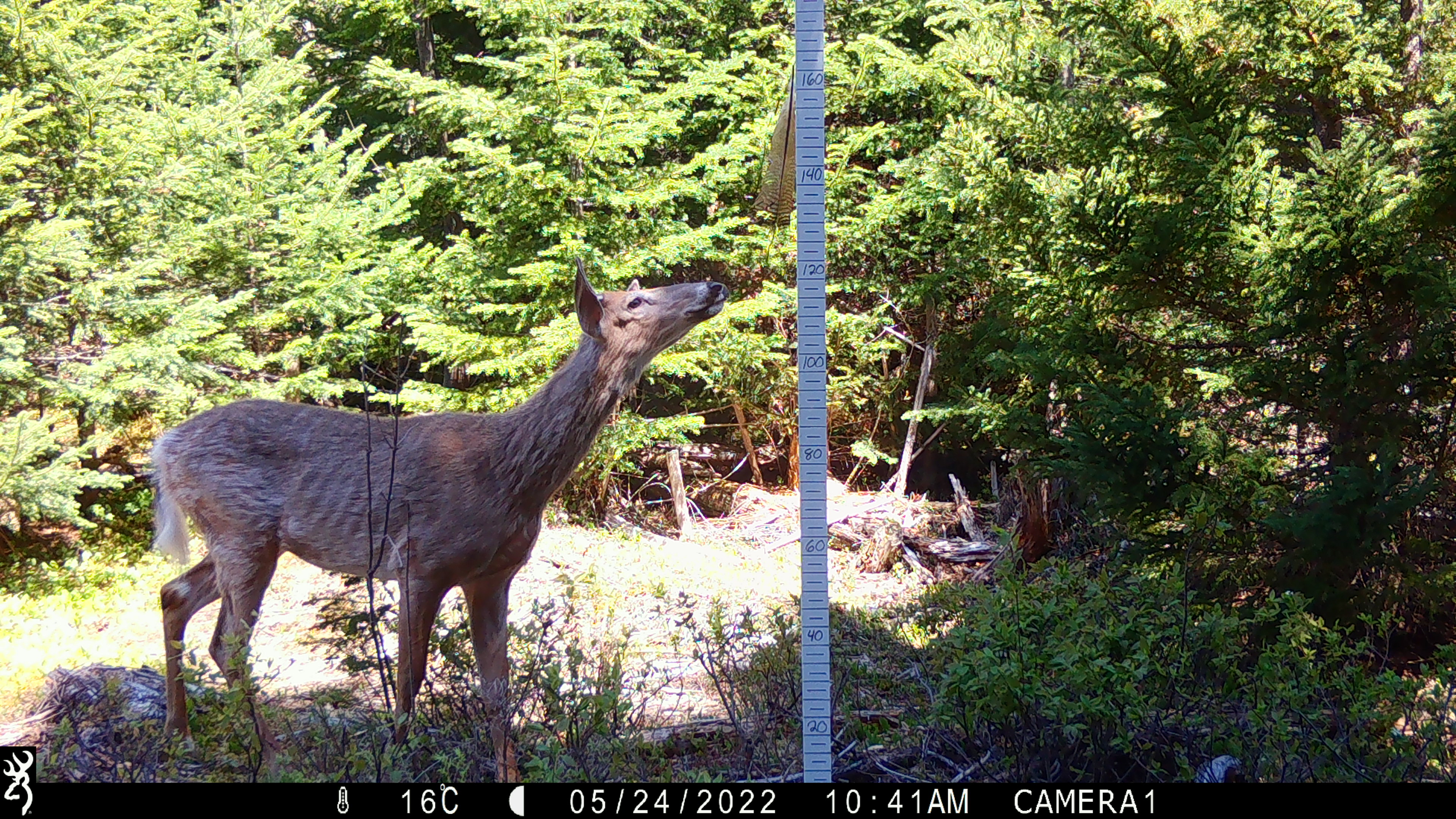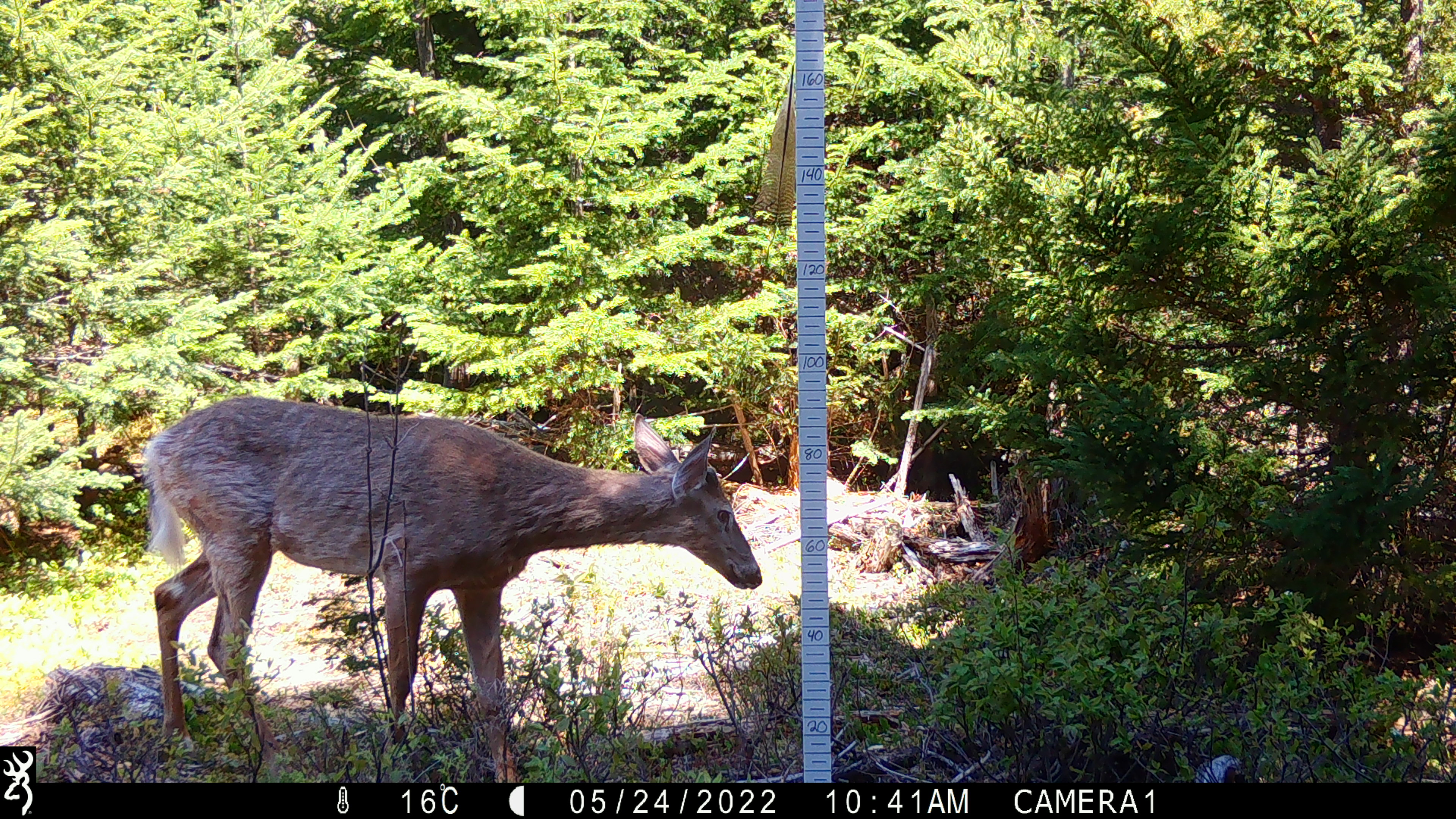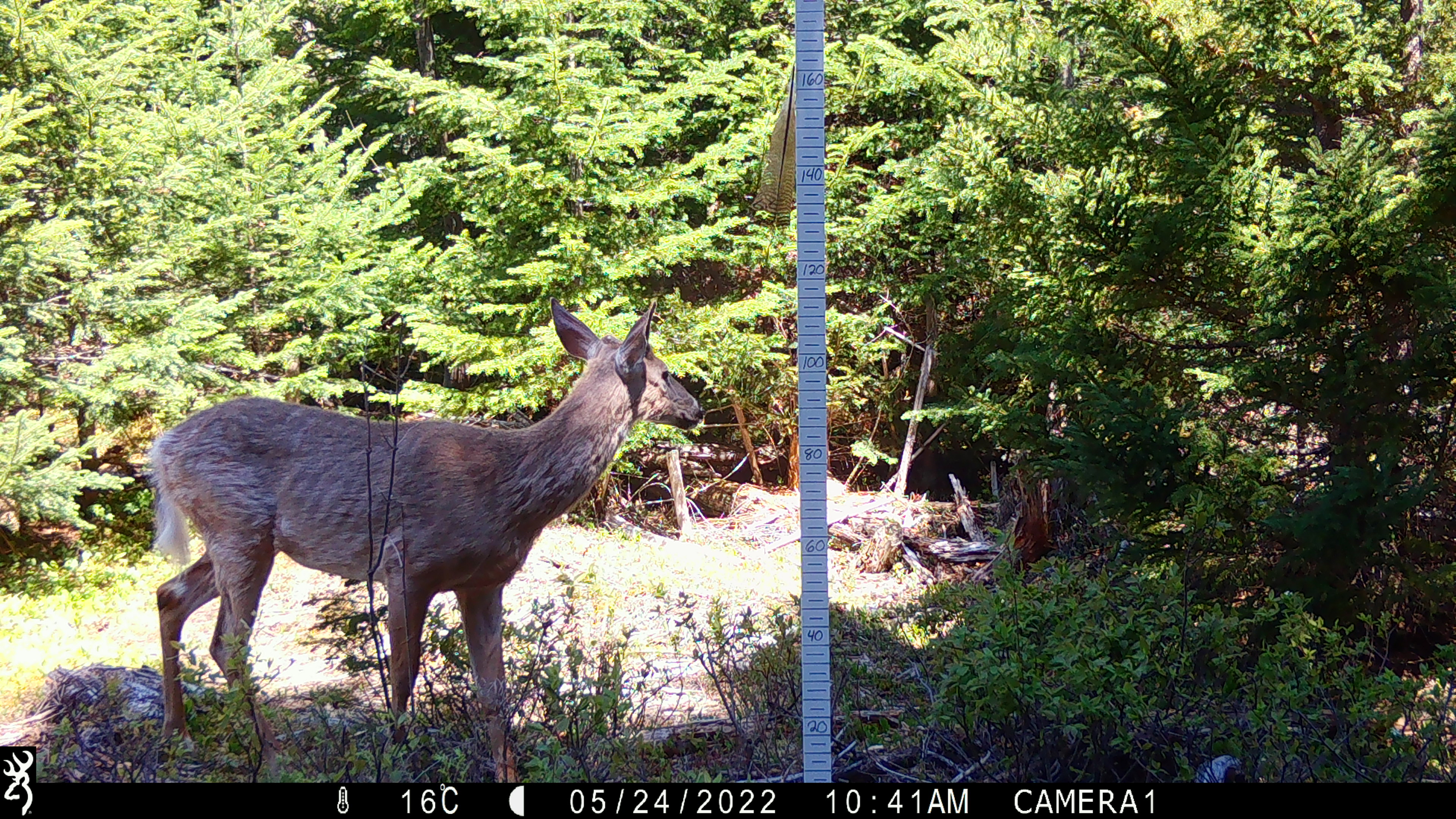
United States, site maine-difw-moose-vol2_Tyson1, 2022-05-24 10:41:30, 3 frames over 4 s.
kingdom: Animalia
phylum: Chordata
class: Mammalia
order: Artiodactyla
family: Cervidae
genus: Odocoileus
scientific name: Odocoileus virginianus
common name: white-tailed deer